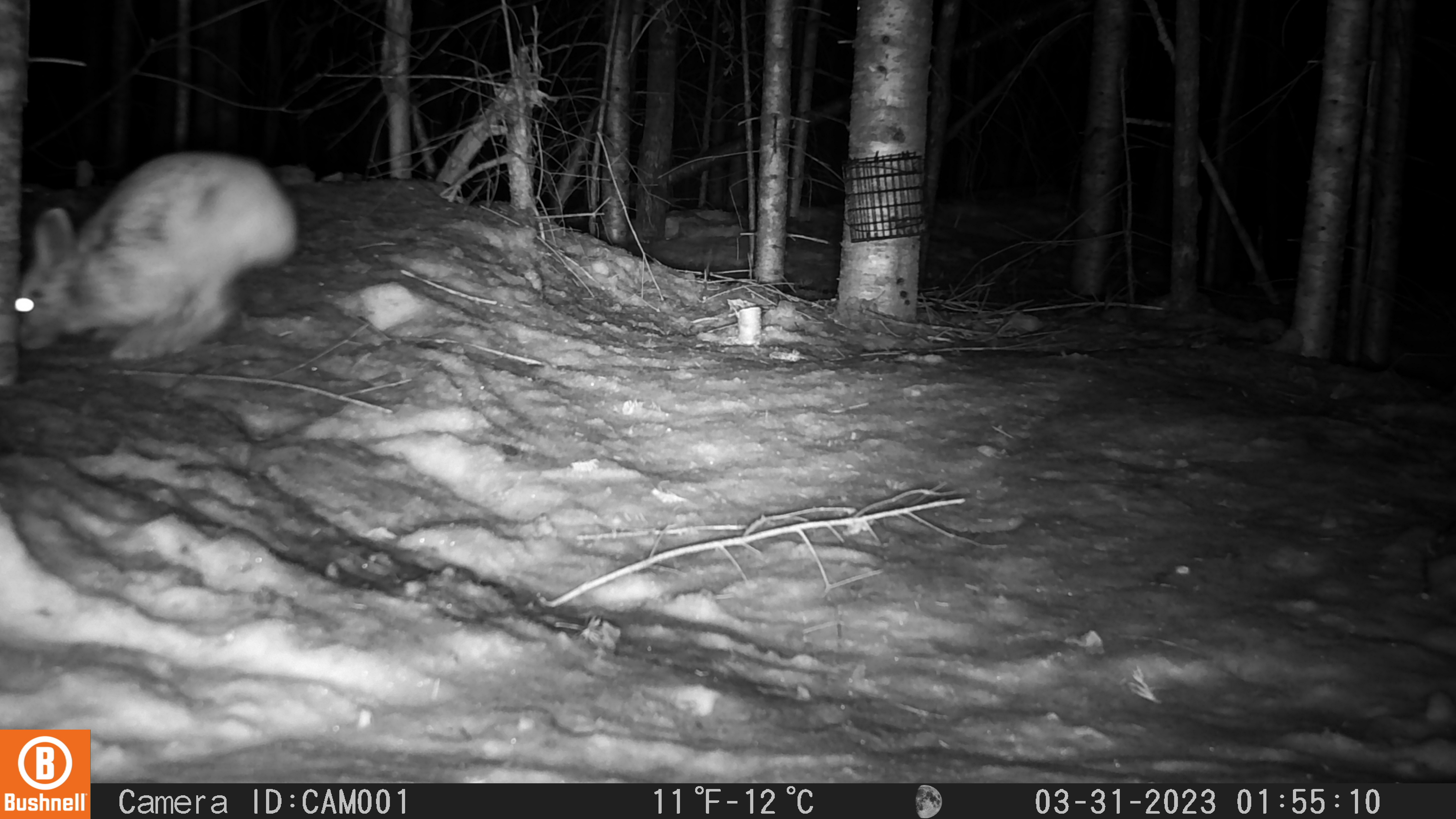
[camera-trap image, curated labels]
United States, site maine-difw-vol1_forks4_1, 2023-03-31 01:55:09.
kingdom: Animalia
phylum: Chordata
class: Mammalia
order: Lagomorpha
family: Leporidae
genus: Lepus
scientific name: Lepus americanus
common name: snowshoe hare